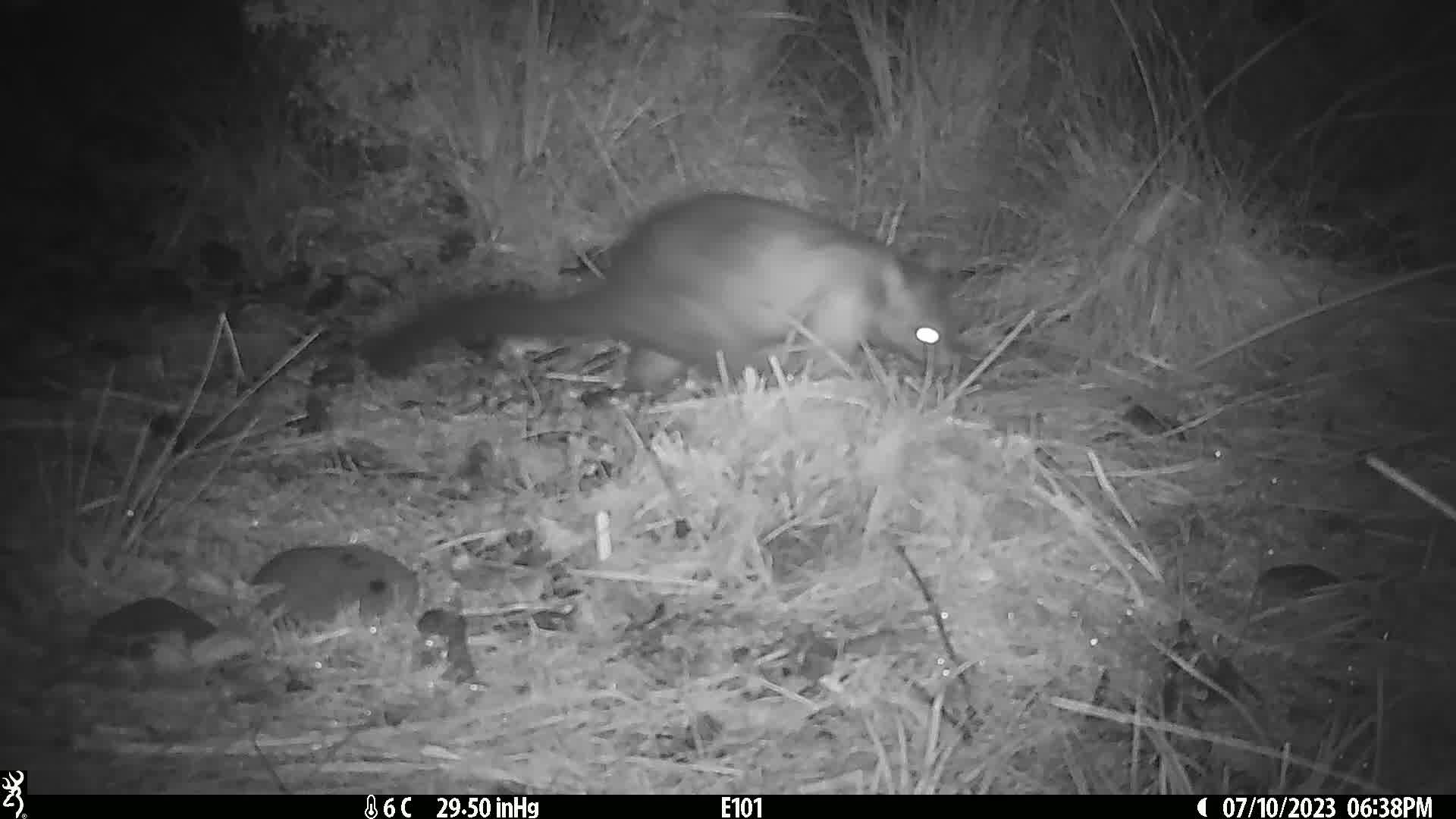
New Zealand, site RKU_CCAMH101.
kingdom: Animalia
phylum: Chordata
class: Mammalia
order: Diprotodontia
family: Phalangeridae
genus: Trichosurus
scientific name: Trichosurus vulpecula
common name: common brushtail possum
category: possum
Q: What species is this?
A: Possum (common brushtail possum) (Trichosurus vulpecula).